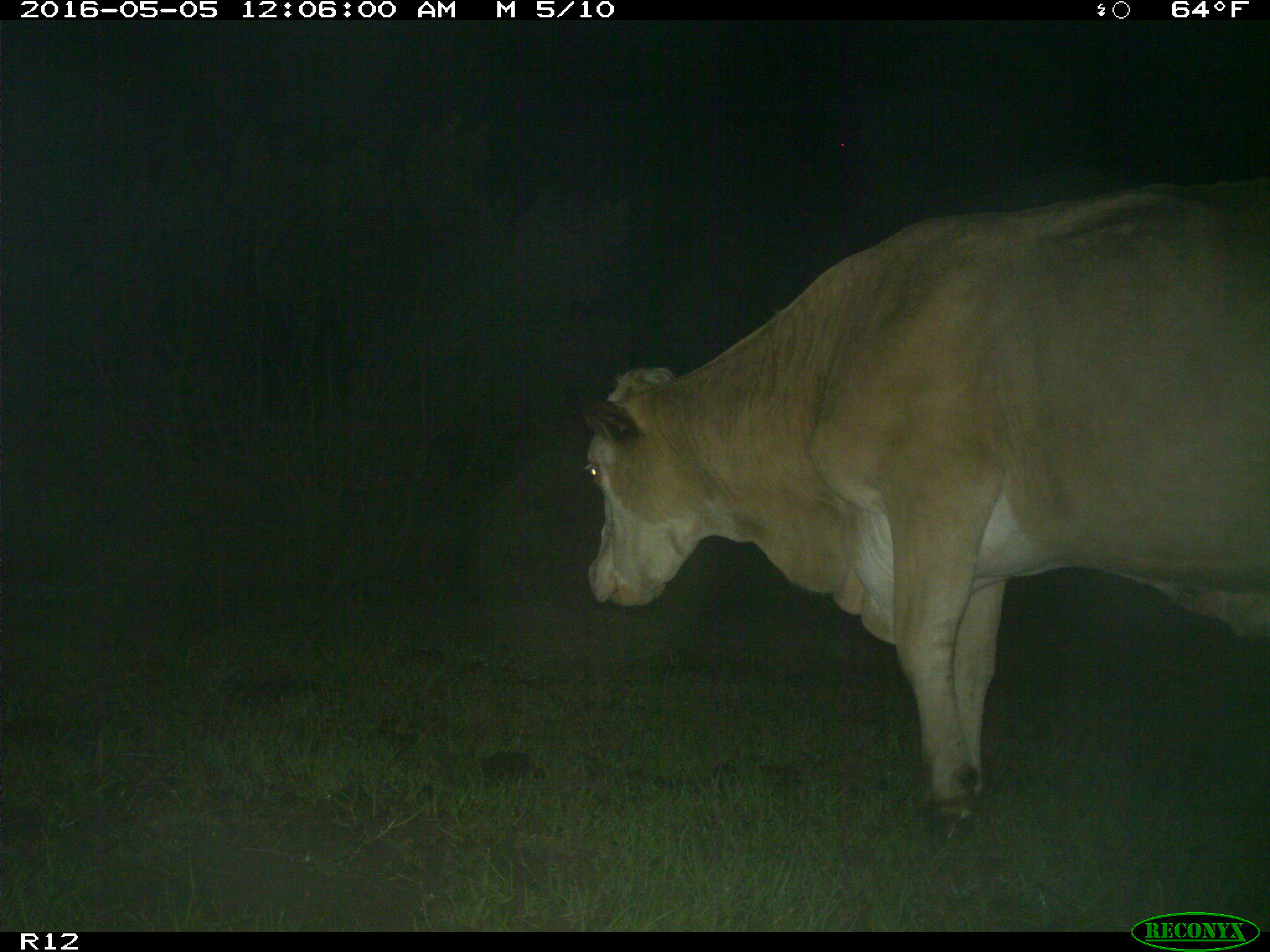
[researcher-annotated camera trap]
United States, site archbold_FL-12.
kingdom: Animalia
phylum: Chordata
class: Mammalia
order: Artiodactyla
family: Bovidae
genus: Bos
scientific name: Bos taurus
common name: domestic cow